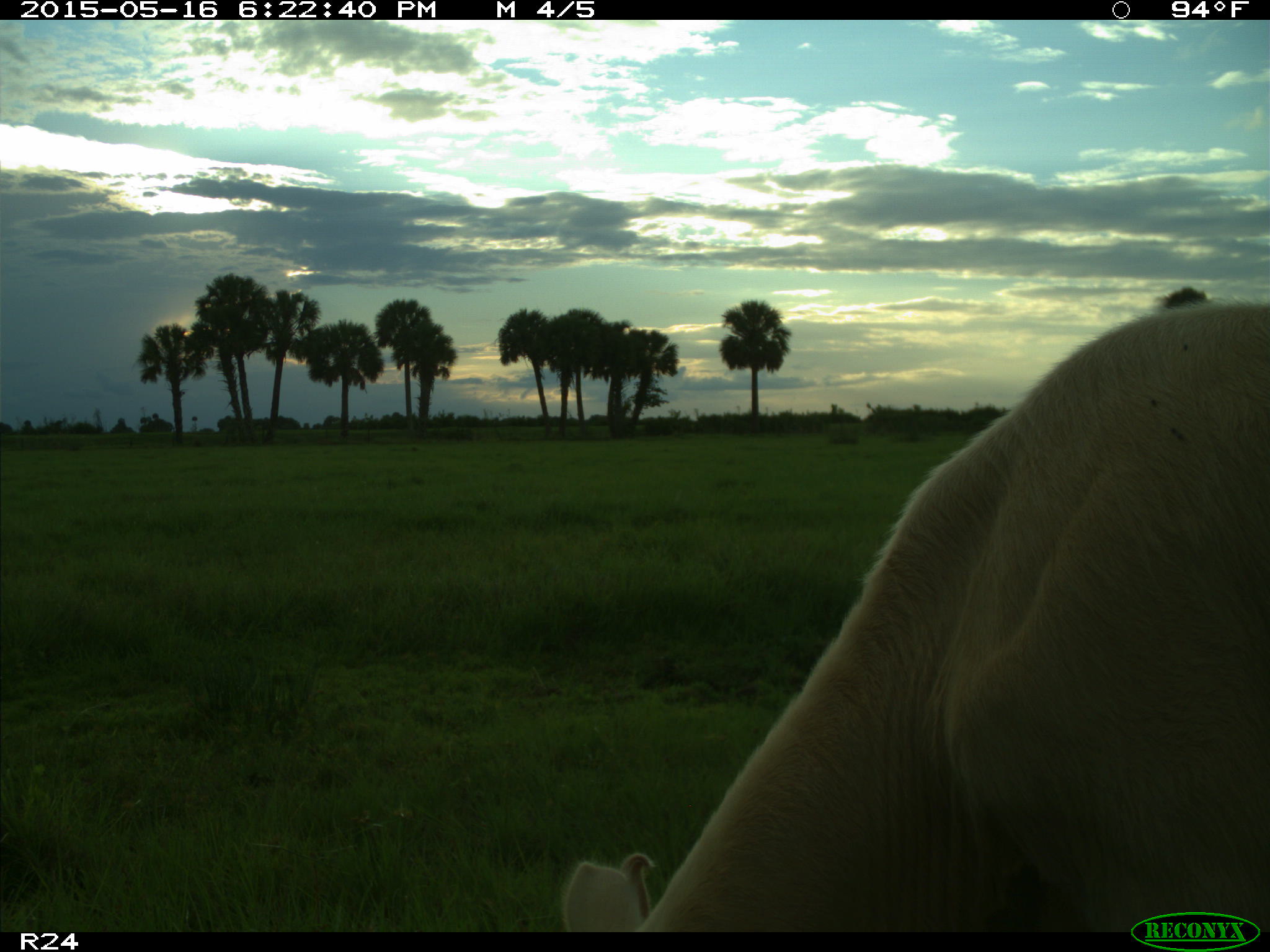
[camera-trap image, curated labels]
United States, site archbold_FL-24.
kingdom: Animalia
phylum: Chordata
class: Mammalia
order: Artiodactyla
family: Bovidae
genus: Bos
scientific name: Bos taurus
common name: domestic cow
Bos taurus (domestic cow).